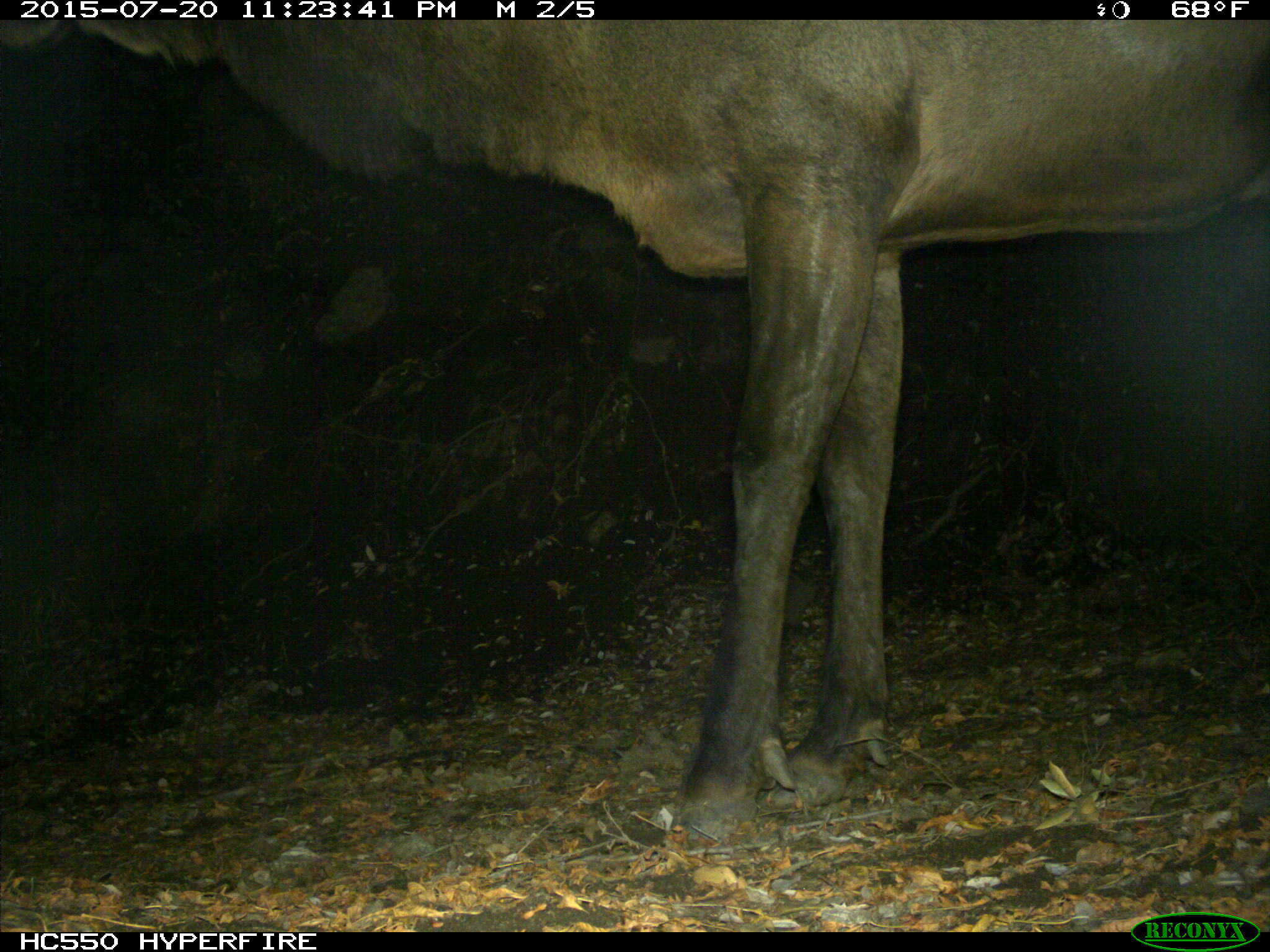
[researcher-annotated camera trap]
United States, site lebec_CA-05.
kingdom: Animalia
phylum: Chordata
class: Mammalia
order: Artiodactyla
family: Cervidae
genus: Cervus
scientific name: Cervus canadensis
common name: elk